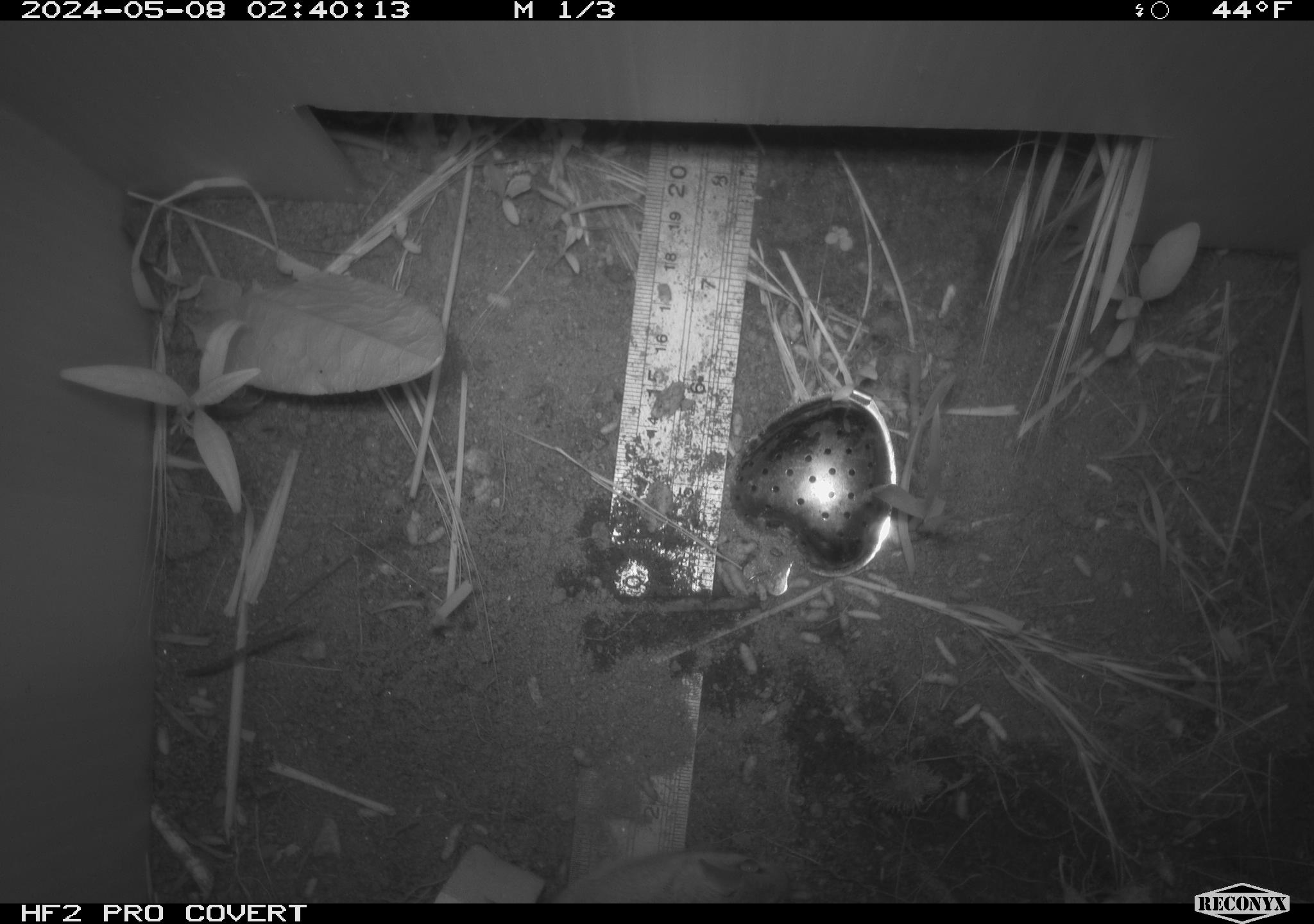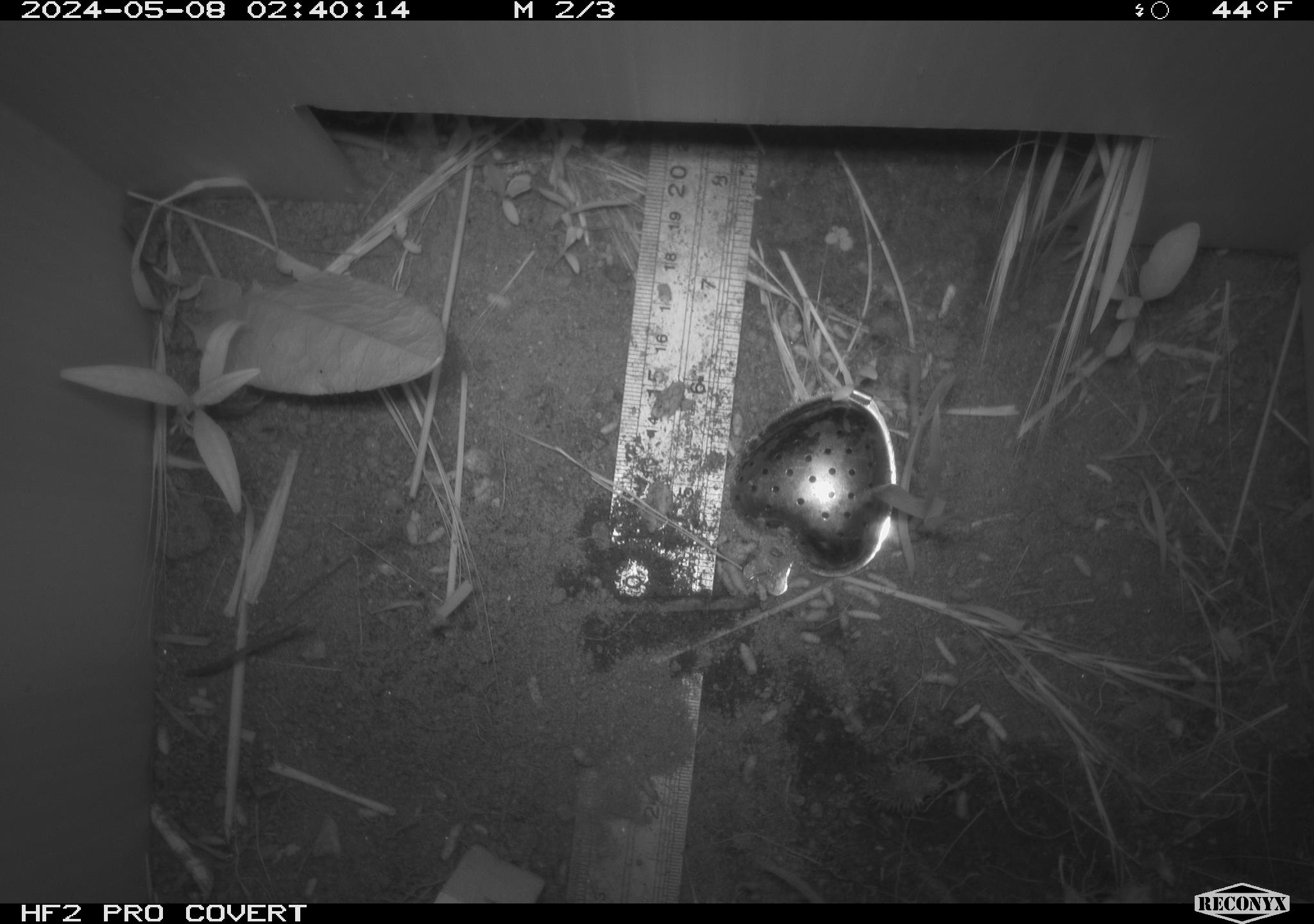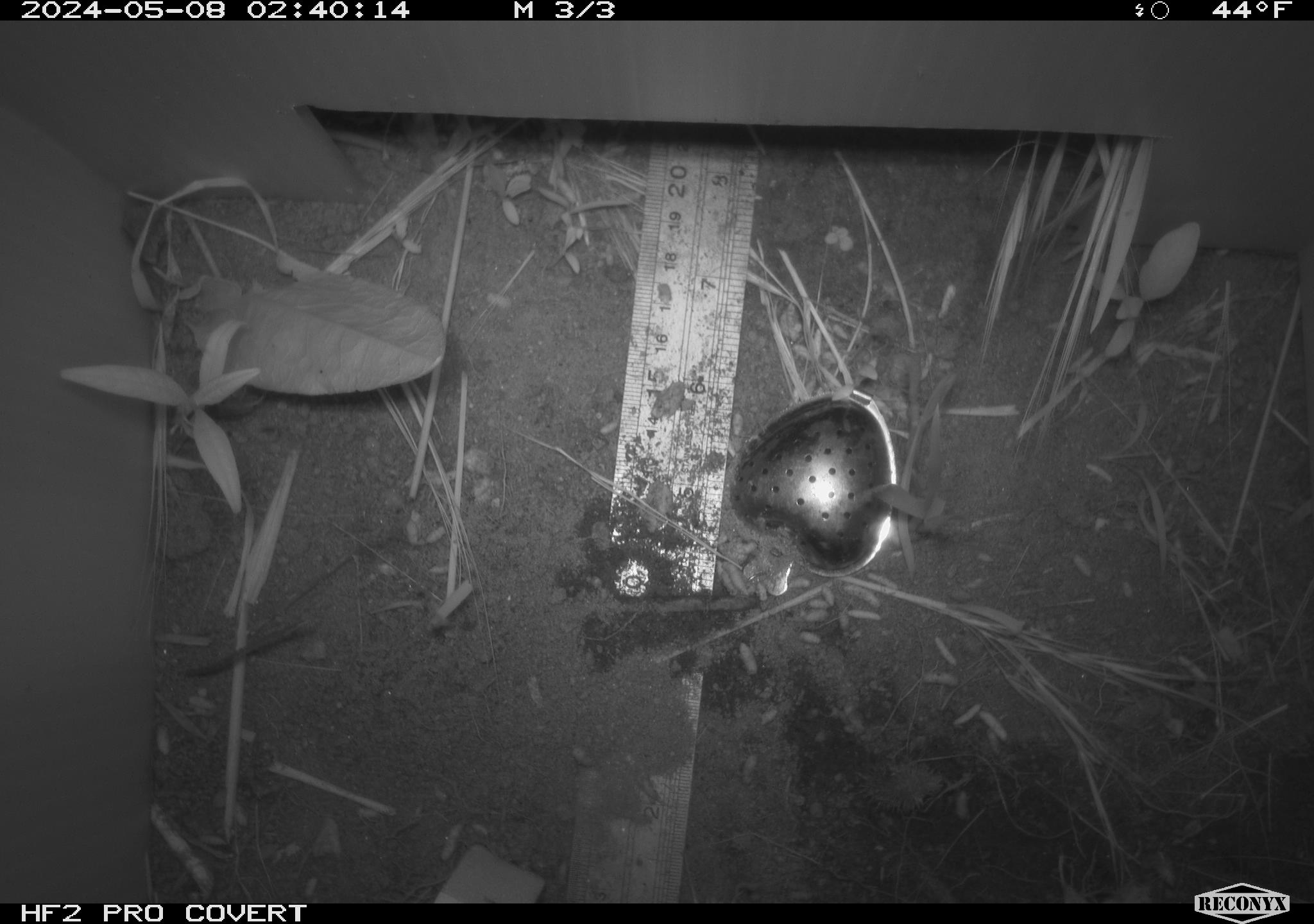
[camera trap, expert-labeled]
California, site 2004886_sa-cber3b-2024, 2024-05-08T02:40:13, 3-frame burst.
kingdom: Animalia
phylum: Chordata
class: Mammalia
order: Rodentia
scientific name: Rodentia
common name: mouse species